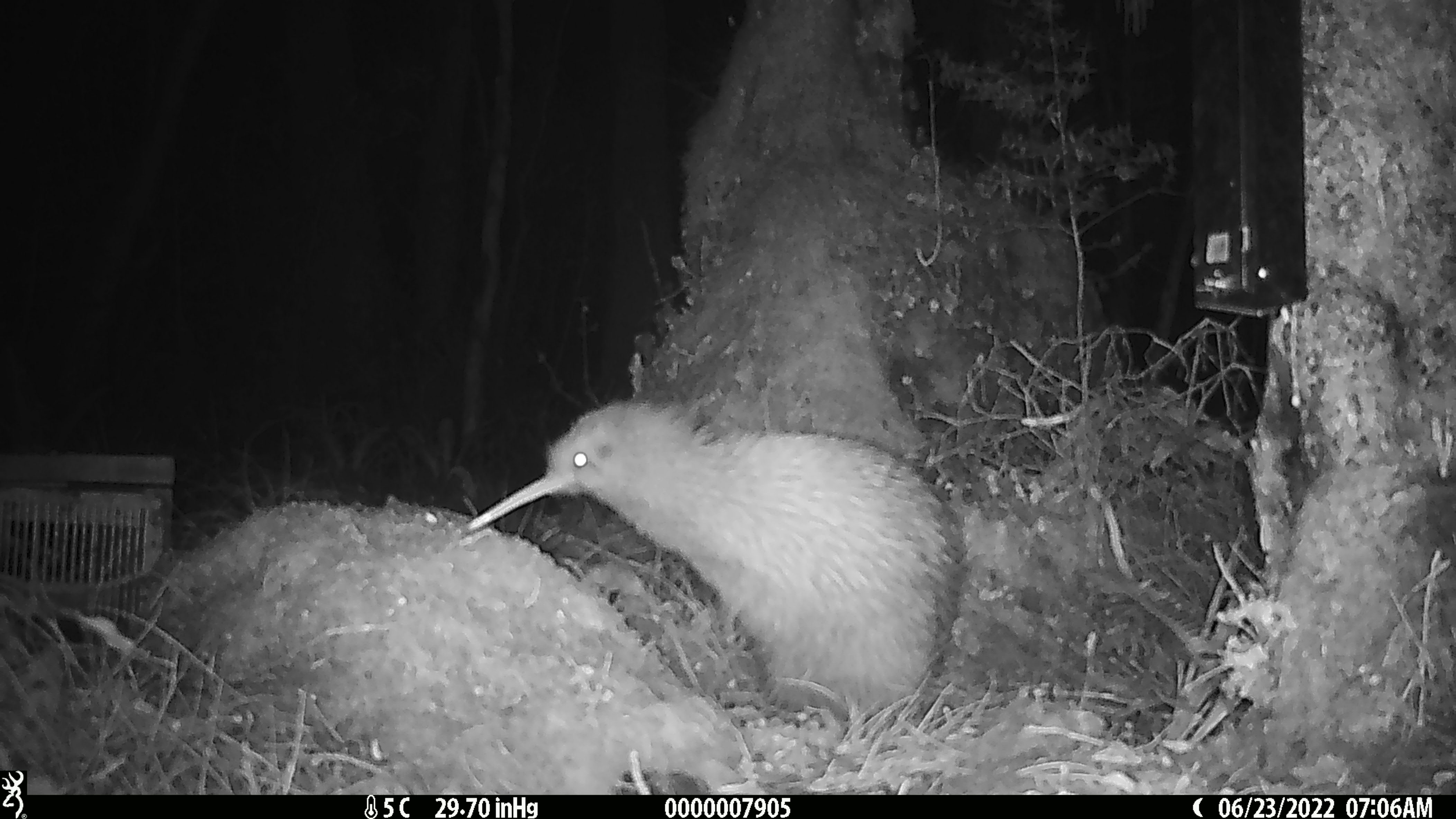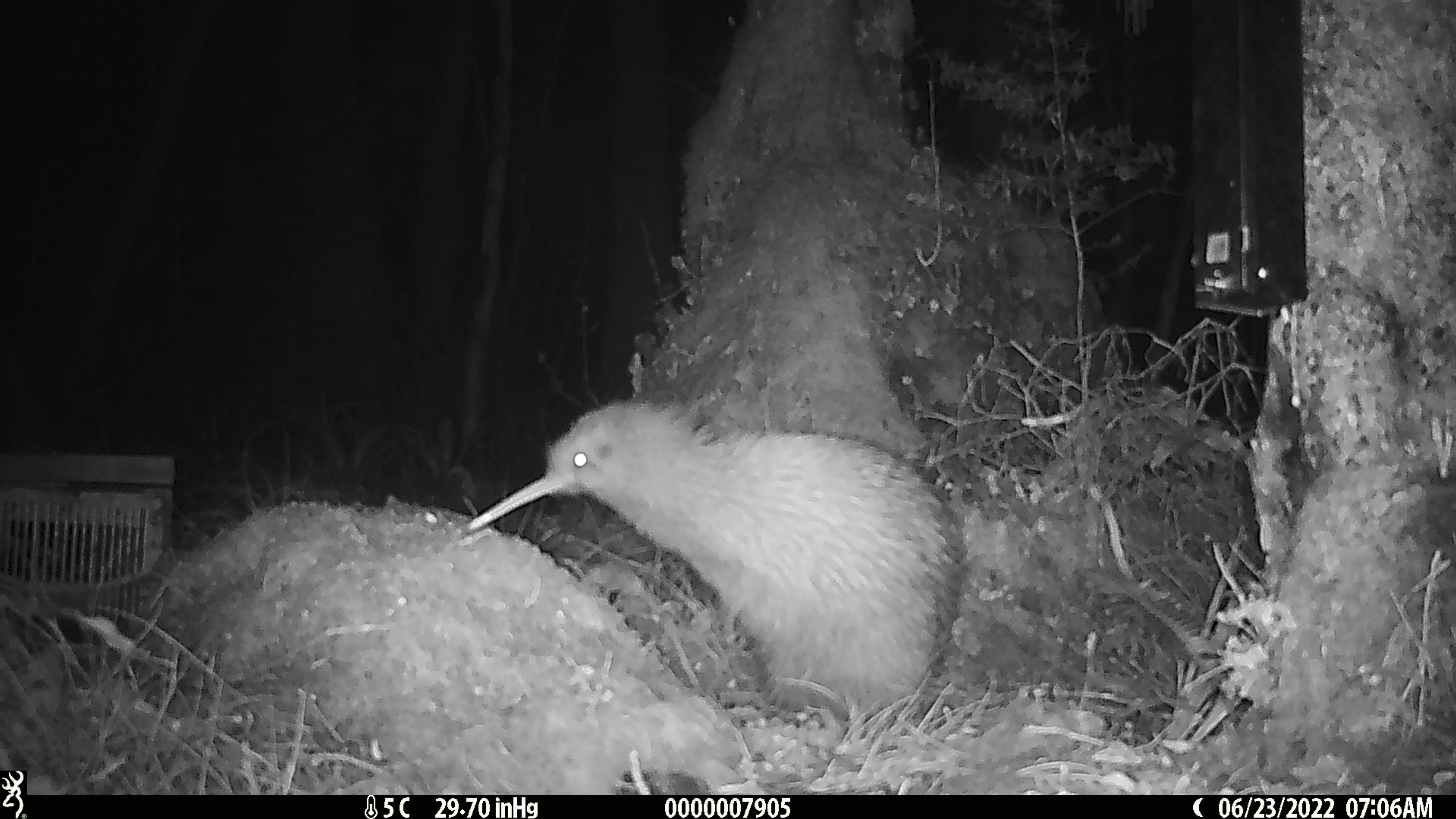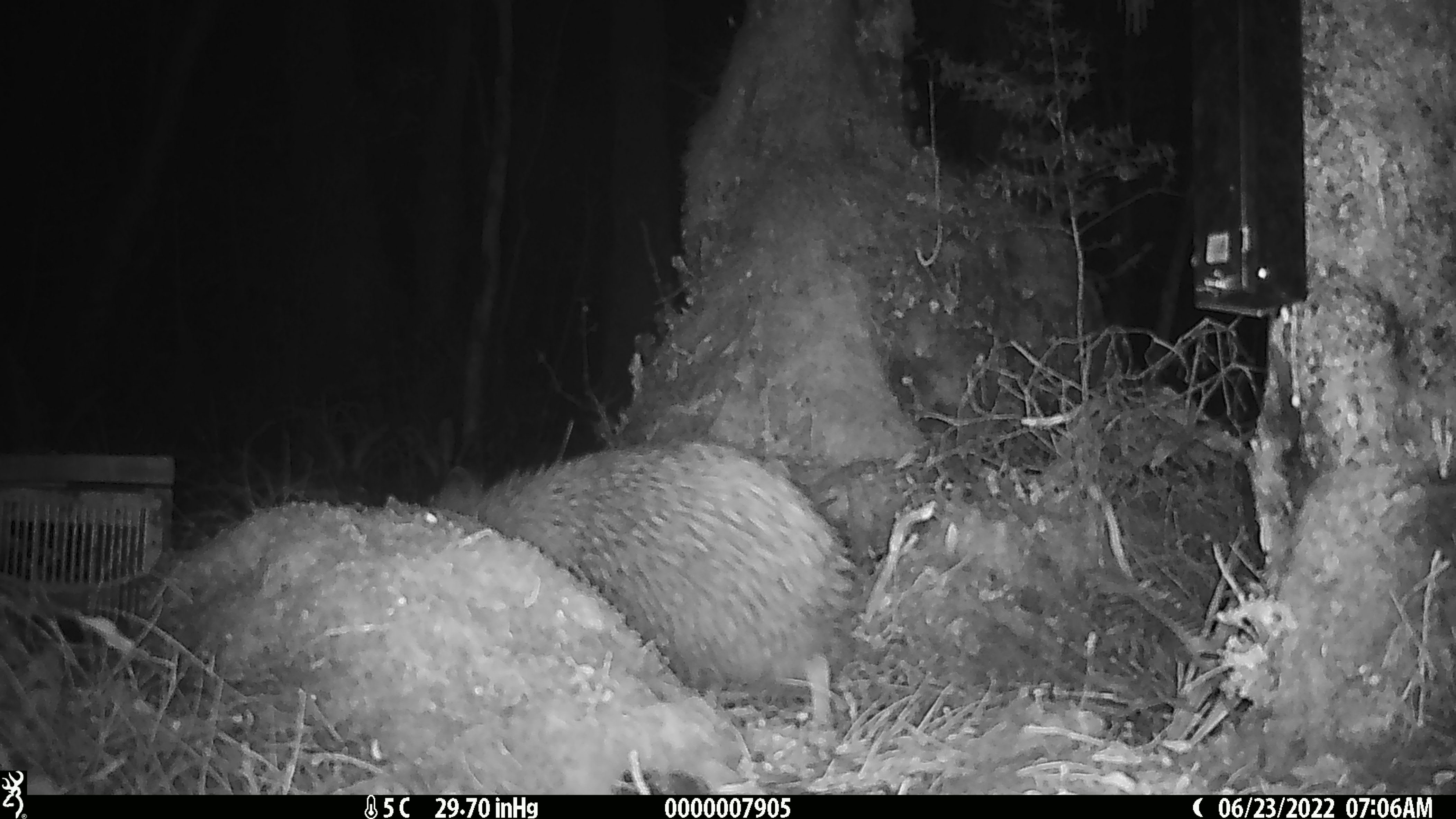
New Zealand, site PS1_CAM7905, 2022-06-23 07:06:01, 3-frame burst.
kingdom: Animalia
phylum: Chordata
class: Aves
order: Apterygiformes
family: Apterygidae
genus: Apteryx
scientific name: Apteryx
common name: kiwi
Kiwi (Apteryx).